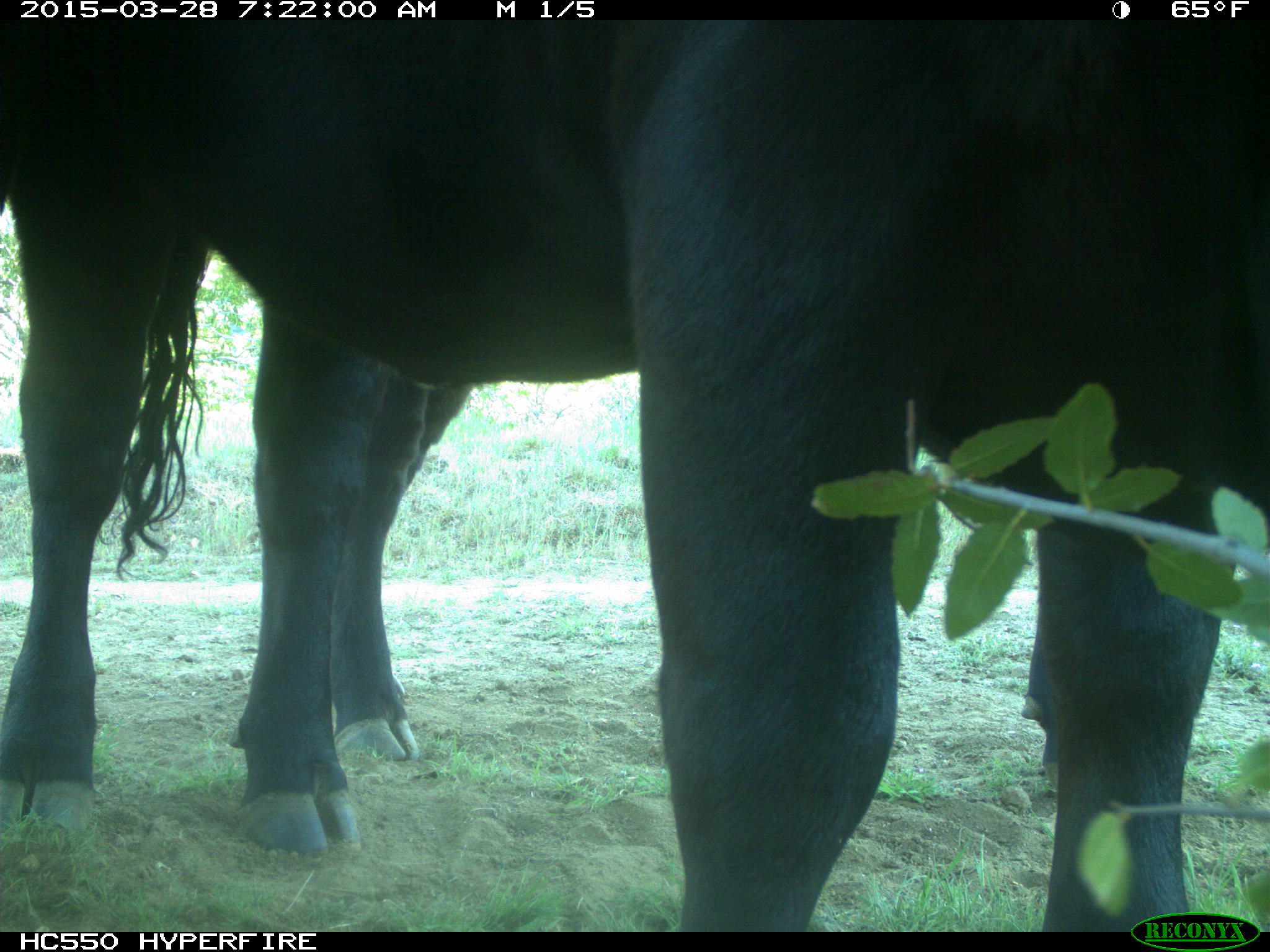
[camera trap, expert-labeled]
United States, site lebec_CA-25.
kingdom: Animalia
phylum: Chordata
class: Mammalia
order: Artiodactyla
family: Bovidae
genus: Bos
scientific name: Bos taurus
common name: domestic cow